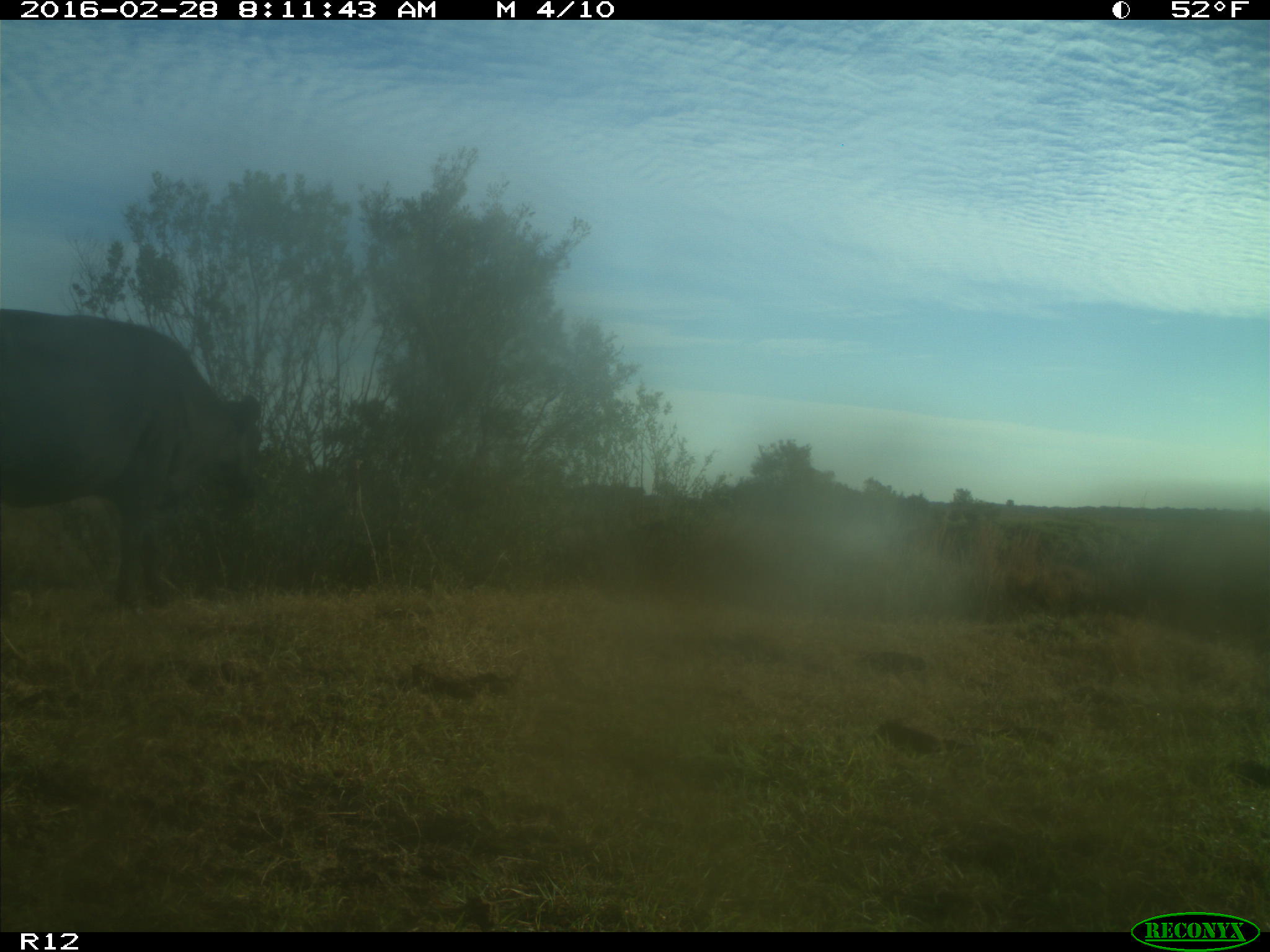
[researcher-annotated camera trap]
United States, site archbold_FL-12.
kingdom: Animalia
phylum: Chordata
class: Mammalia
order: Artiodactyla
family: Bovidae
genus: Bos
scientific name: Bos taurus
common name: domestic cow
Bos taurus (domestic cow).